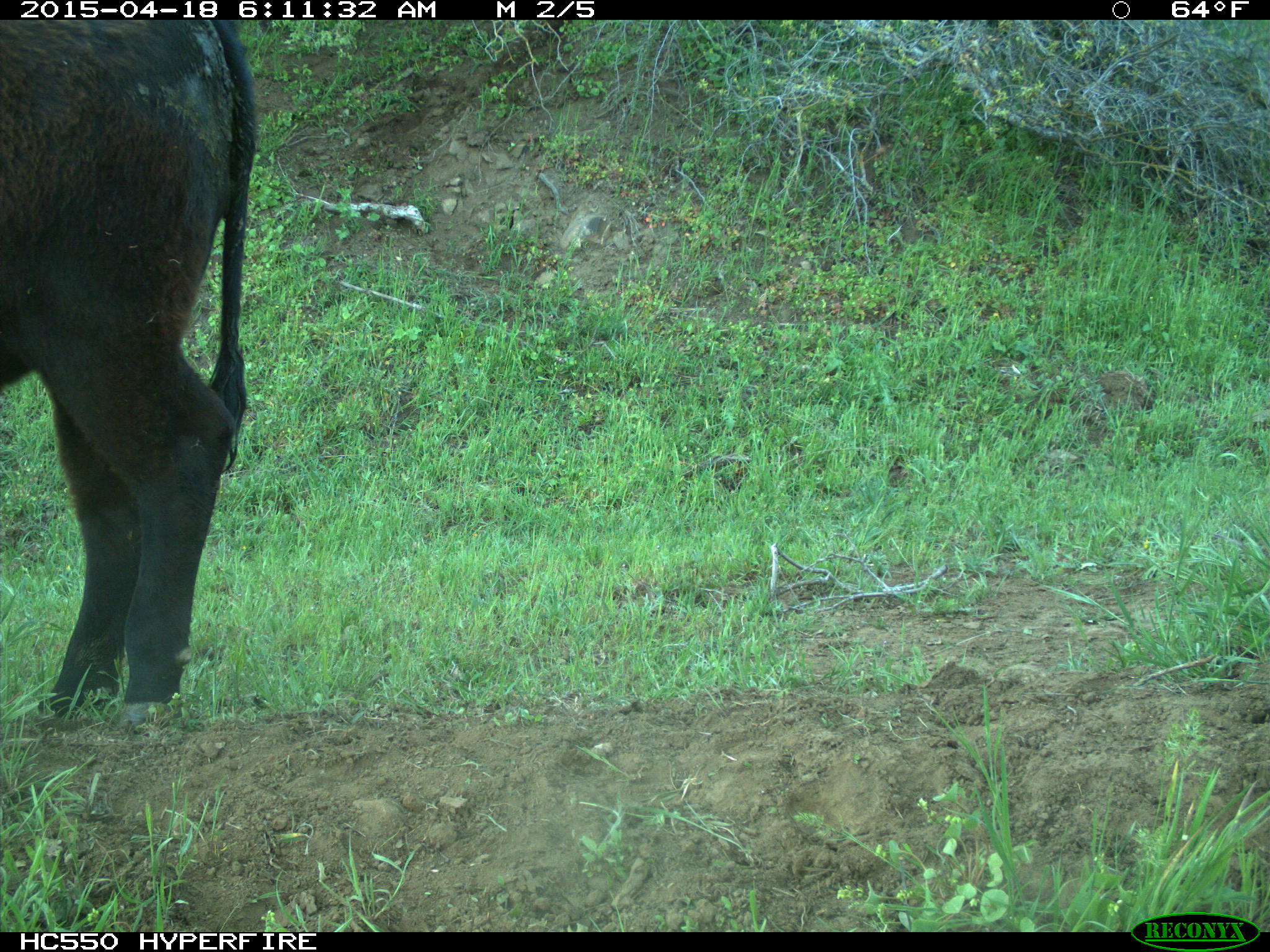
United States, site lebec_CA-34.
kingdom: Animalia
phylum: Chordata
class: Mammalia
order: Artiodactyla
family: Bovidae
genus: Bos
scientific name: Bos taurus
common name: domestic cow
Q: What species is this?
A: Bos taurus (domestic cow).